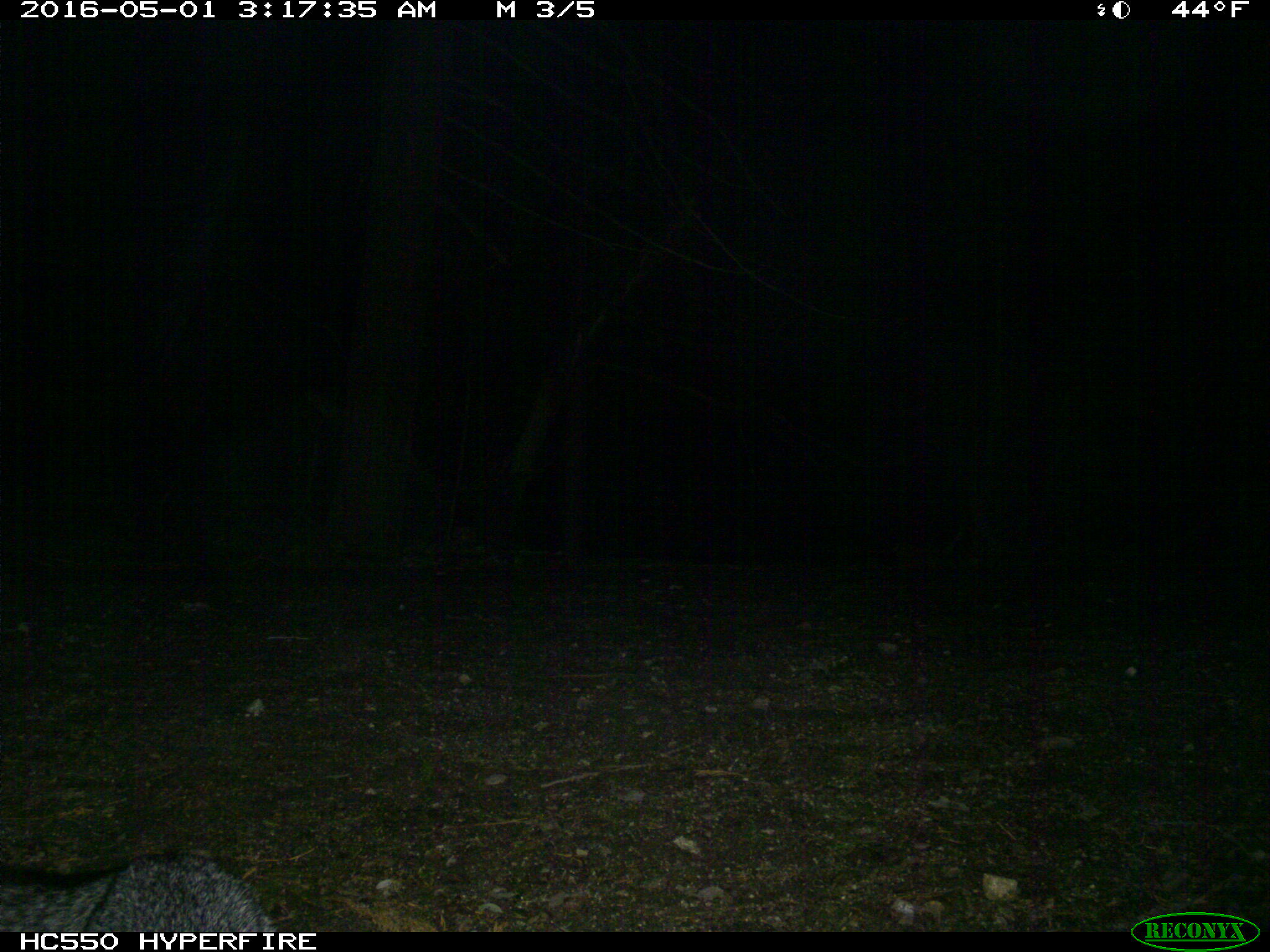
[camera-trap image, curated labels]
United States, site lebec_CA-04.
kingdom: Animalia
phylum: Chordata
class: Mammalia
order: Carnivora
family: Canidae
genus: Urocyon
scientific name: Urocyon cinereoargenteus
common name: gray fox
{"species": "Urocyon cinereoargenteus (gray fox)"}